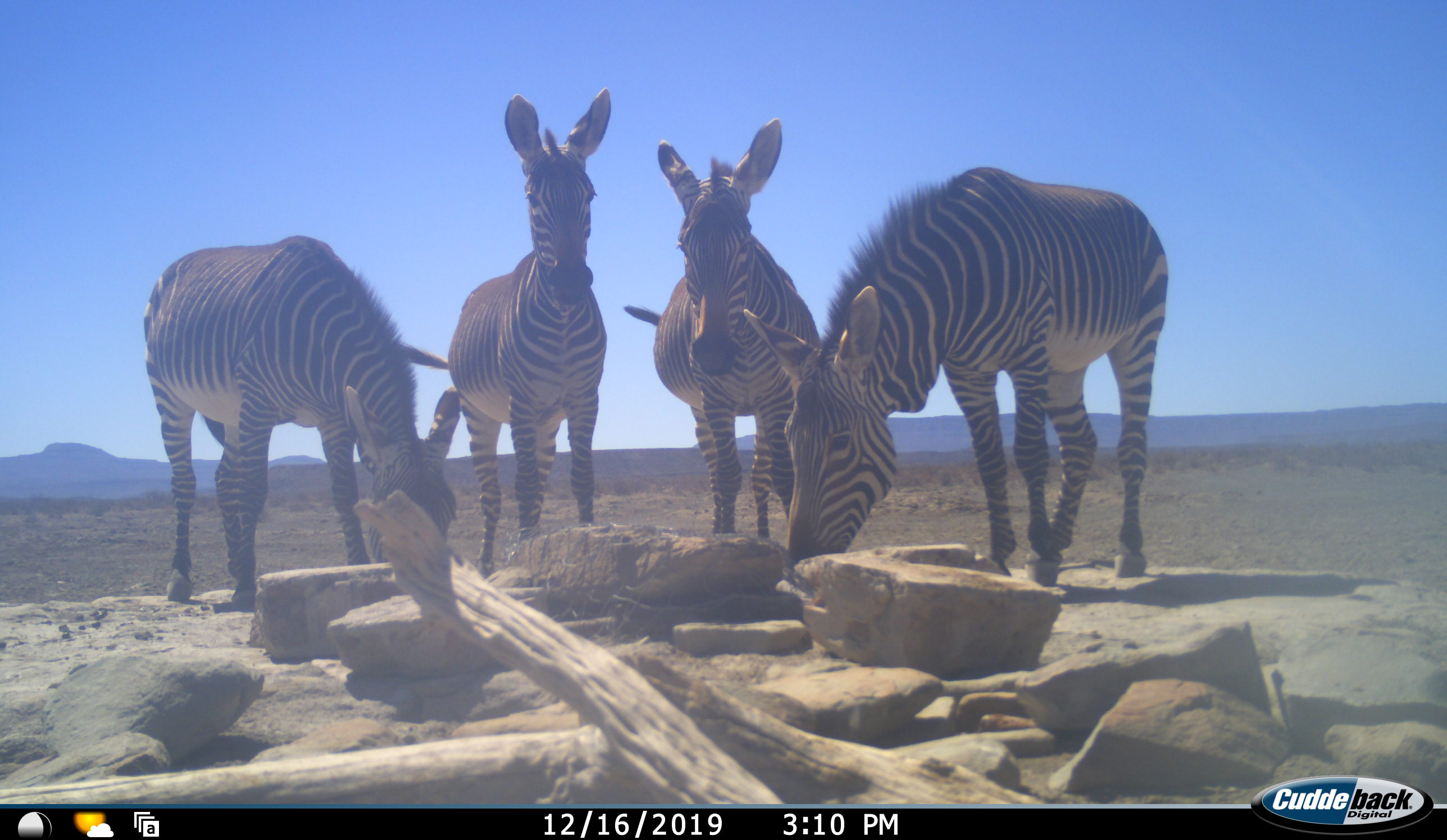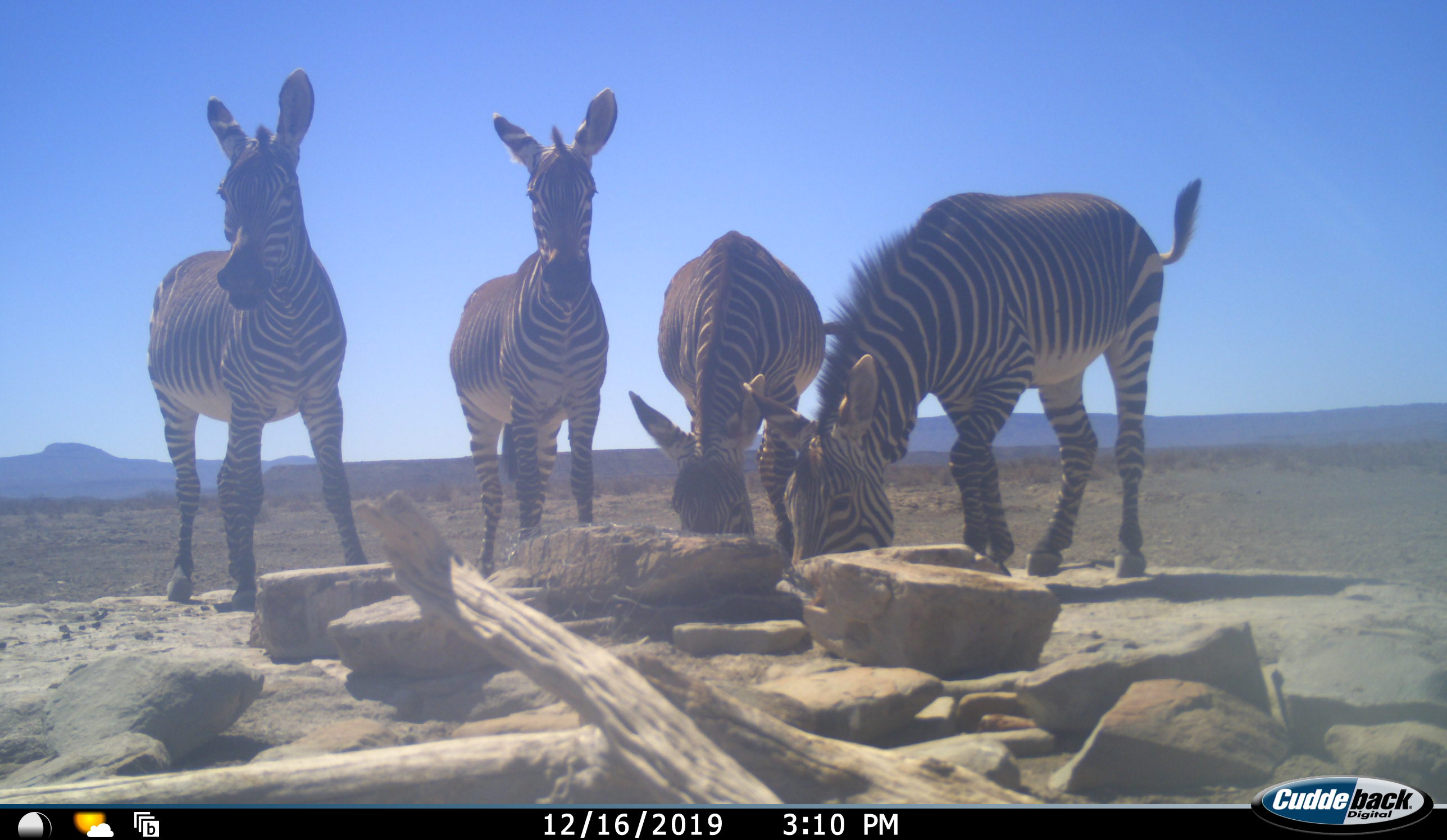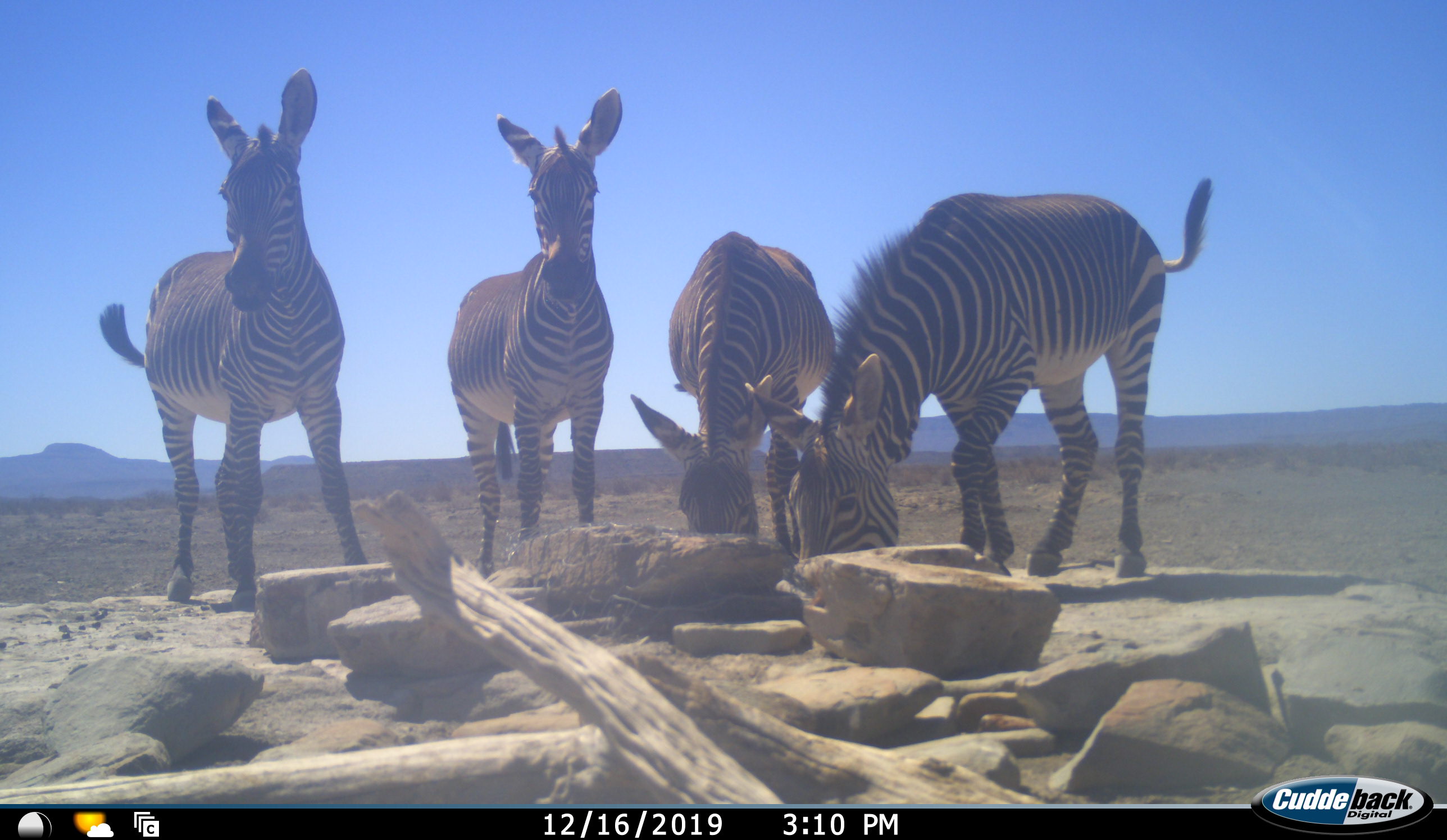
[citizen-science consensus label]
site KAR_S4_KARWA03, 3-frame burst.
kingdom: Animalia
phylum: Chordata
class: Mammalia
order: Perissodactyla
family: Equidae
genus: Equus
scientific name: Equus zebra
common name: mountain zebra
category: zebramountain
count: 4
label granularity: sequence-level